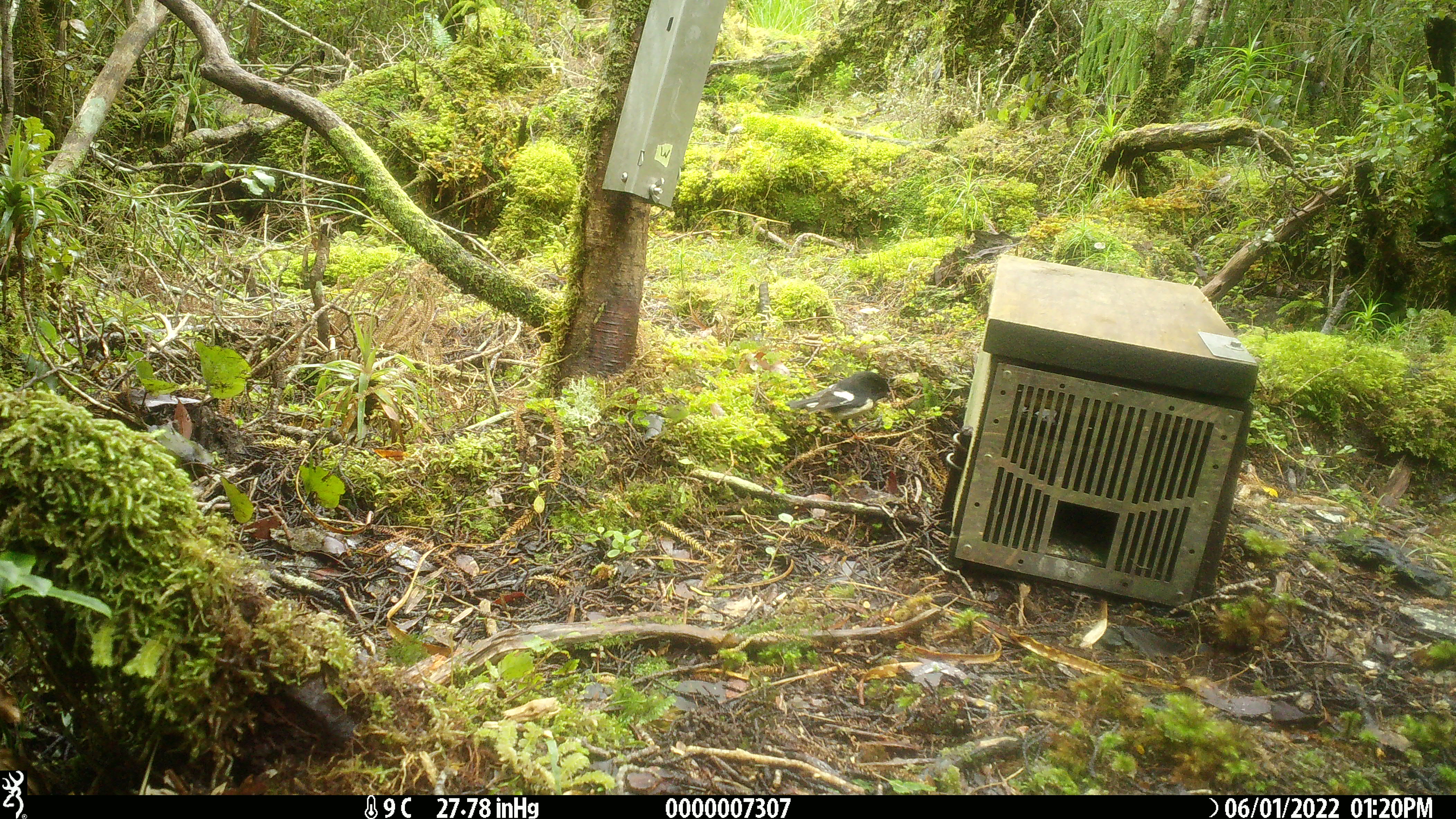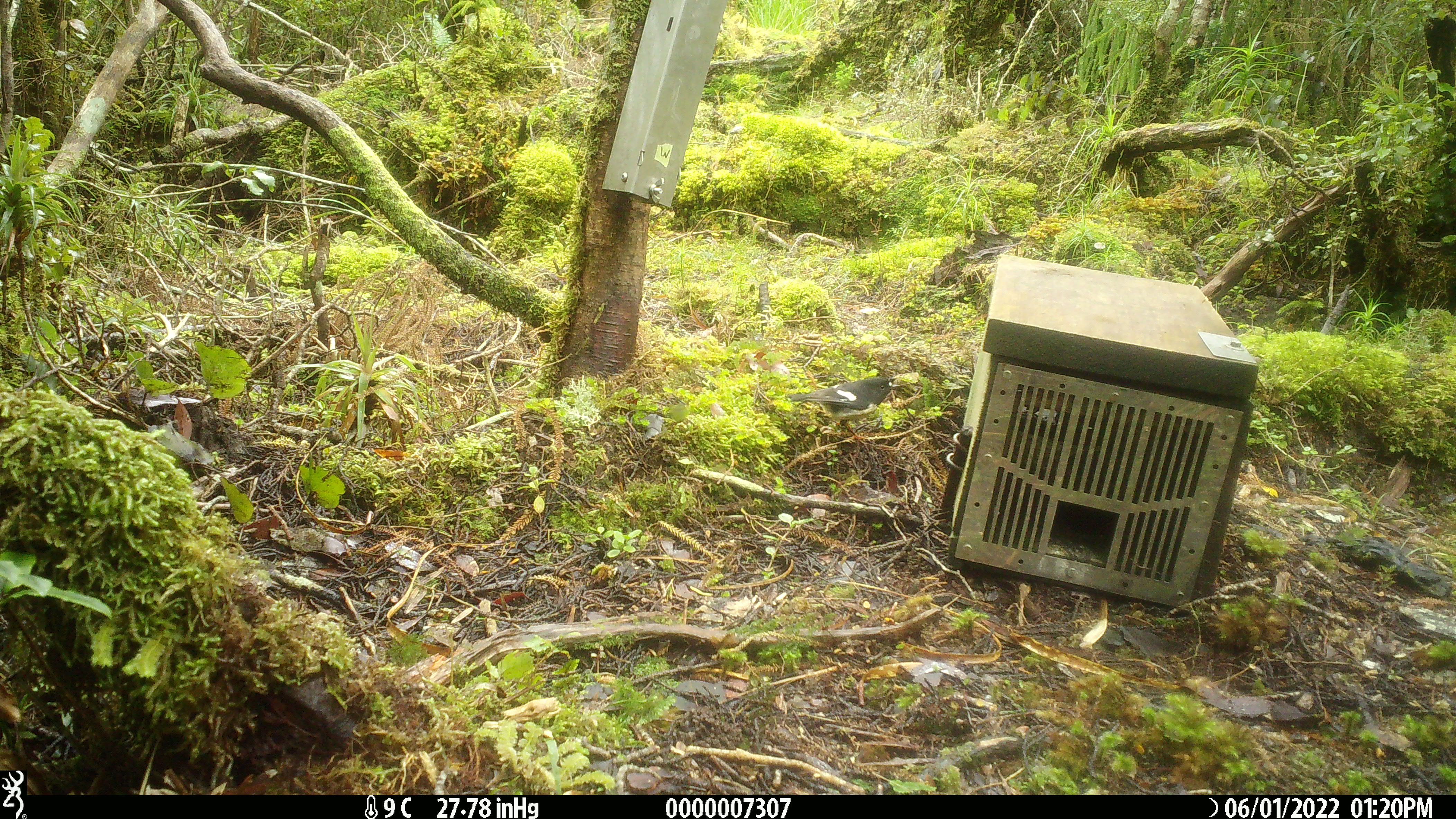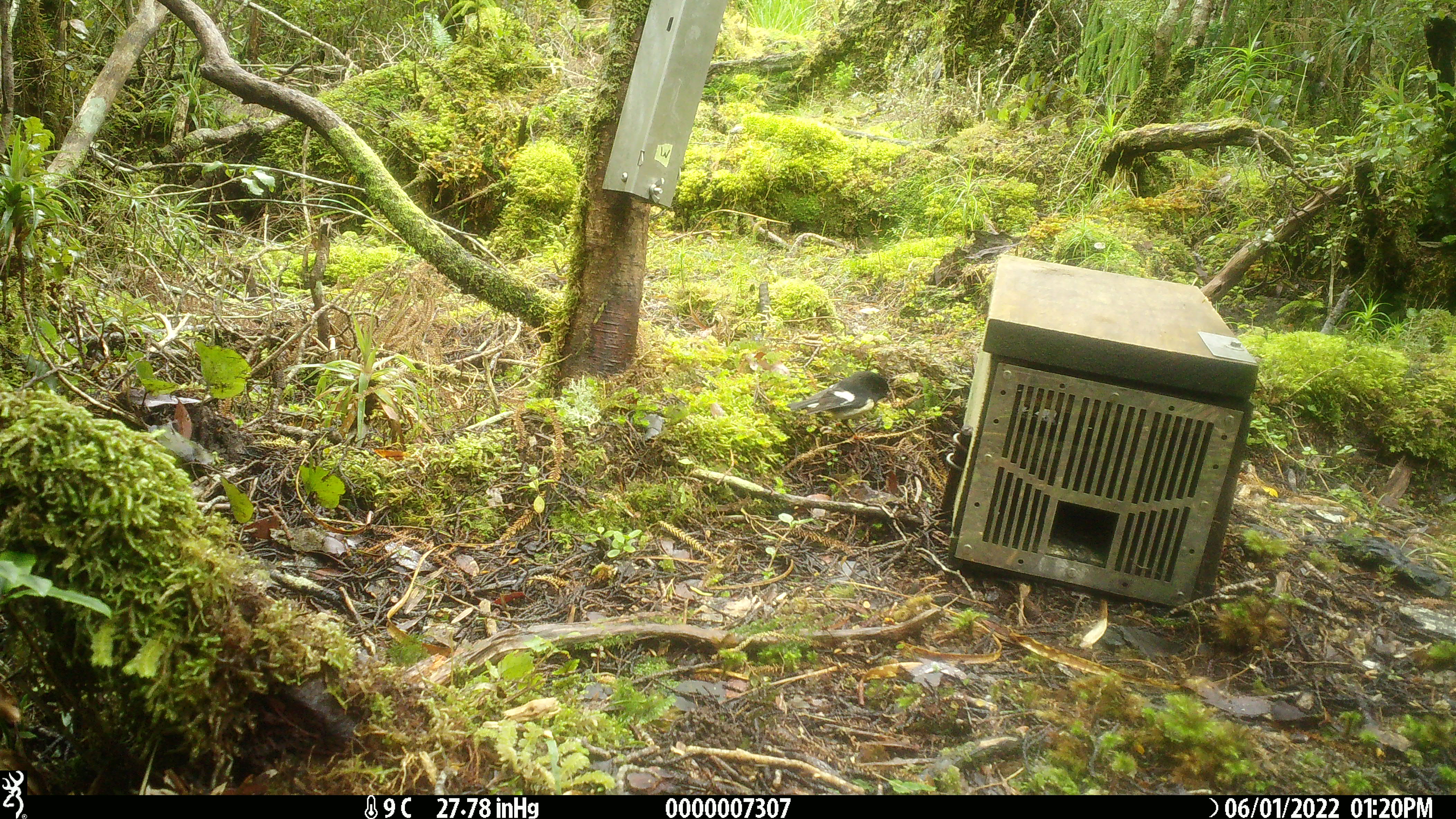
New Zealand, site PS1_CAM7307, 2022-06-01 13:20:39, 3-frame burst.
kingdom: Animalia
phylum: Chordata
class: Aves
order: Passeriformes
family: Petroicidae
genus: Petroica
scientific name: Petroica macrocephala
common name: tomtit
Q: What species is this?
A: Tomtit (Petroica macrocephala).